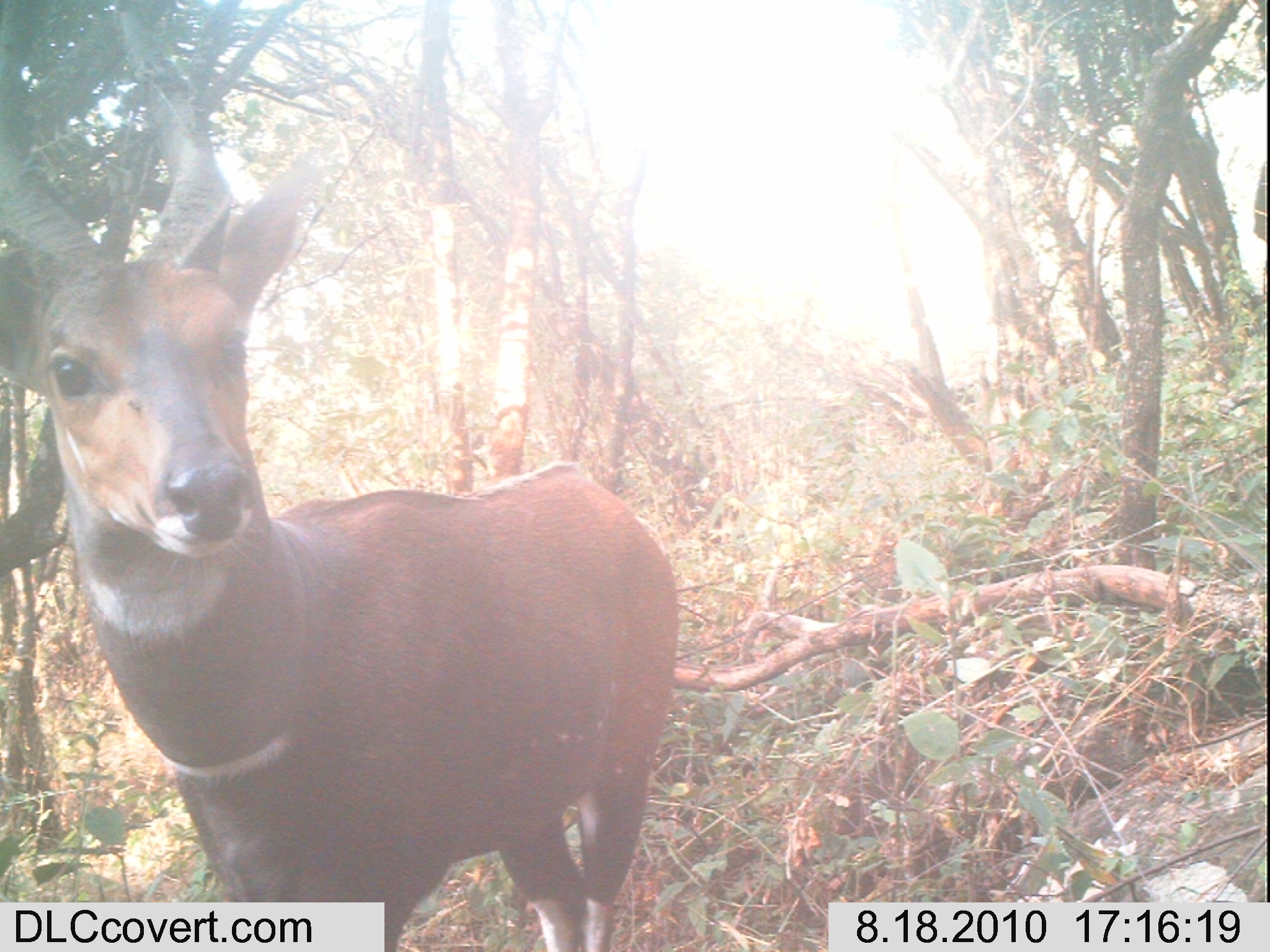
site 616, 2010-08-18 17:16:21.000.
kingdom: Animalia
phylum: Chordata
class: Mammalia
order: Artiodactyla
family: Bovidae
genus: Tragelaphus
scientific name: Tragelaphus scriptus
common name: bushbuck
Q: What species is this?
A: Tragelaphus scriptus (bushbuck).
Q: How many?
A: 1.